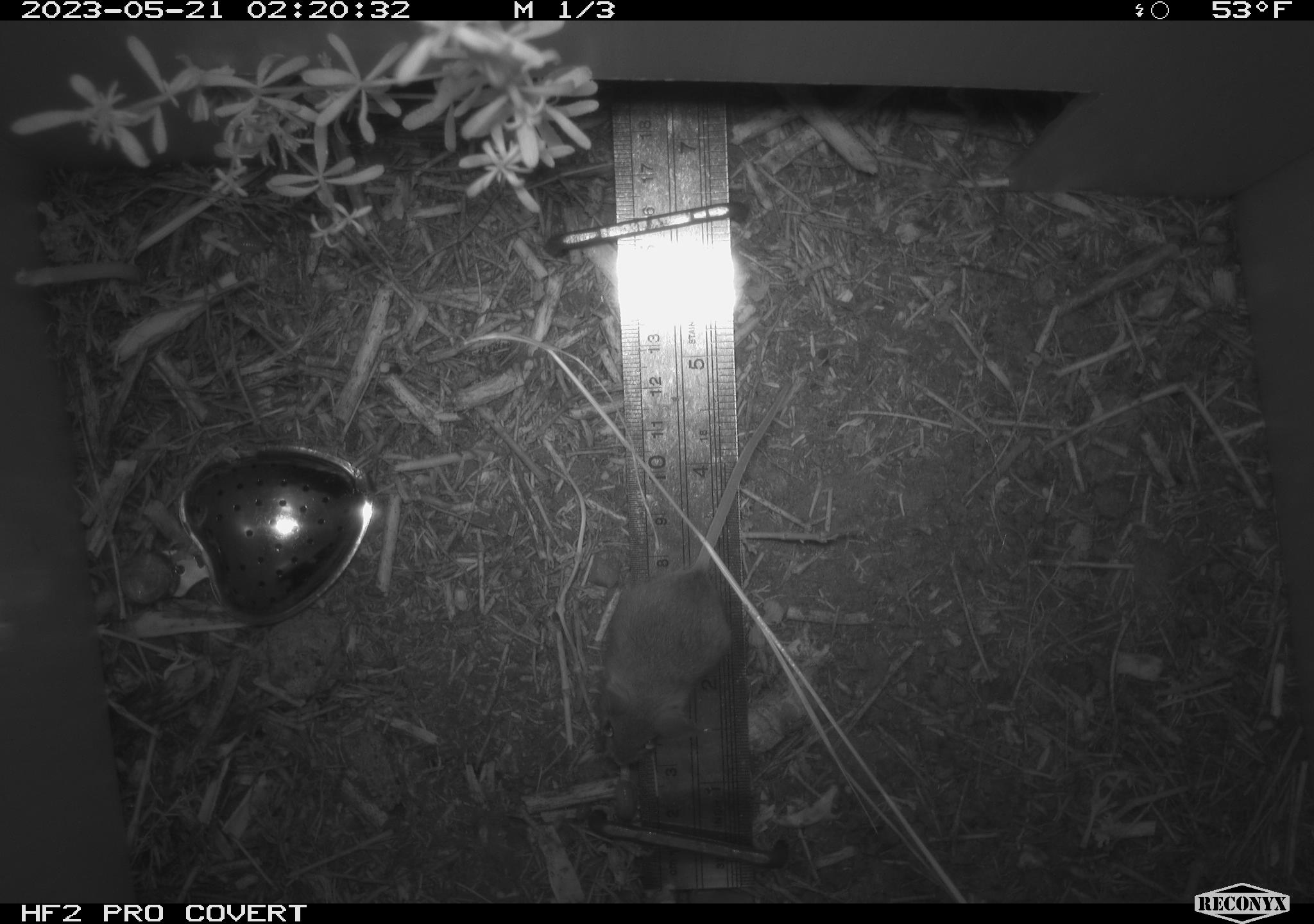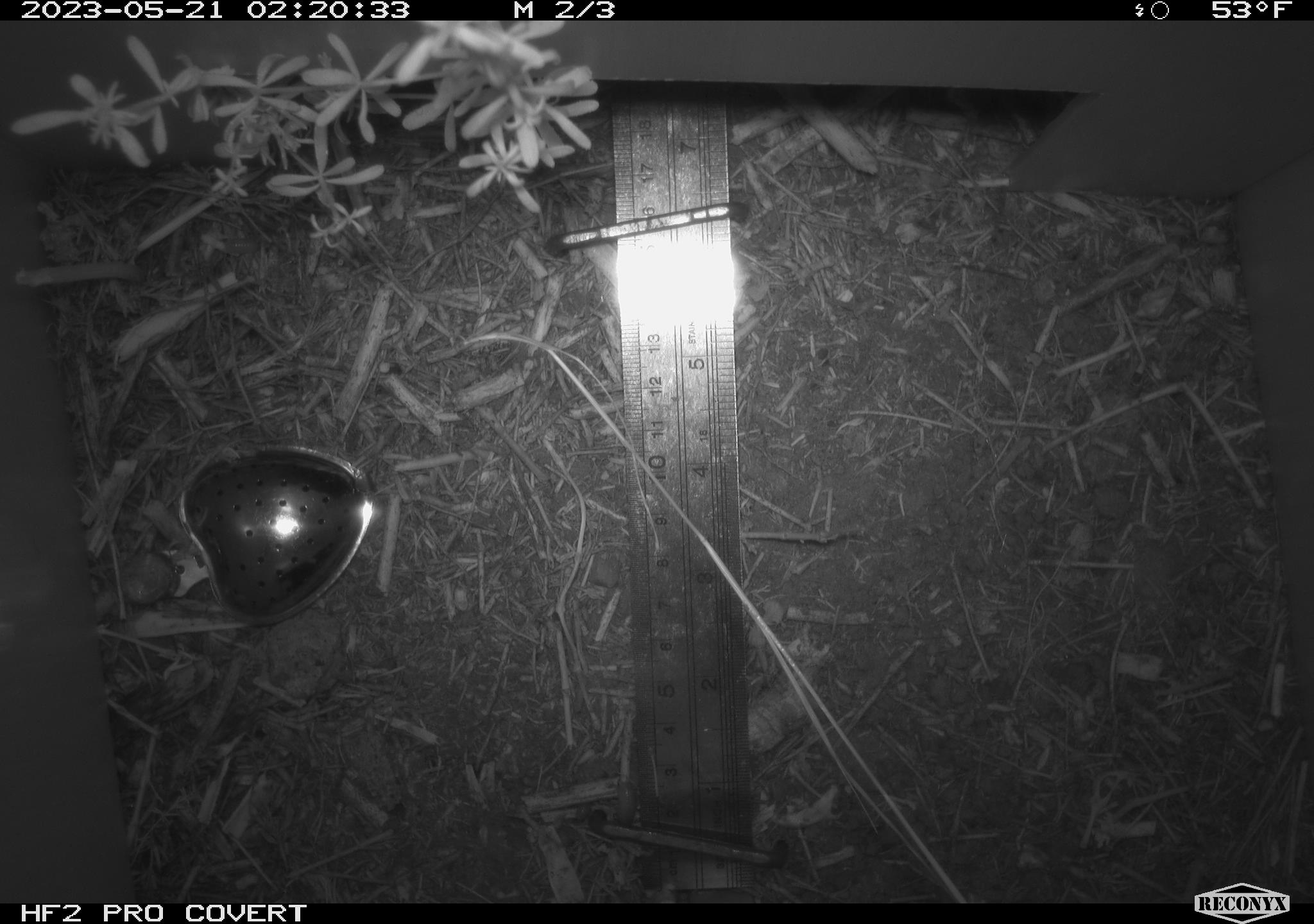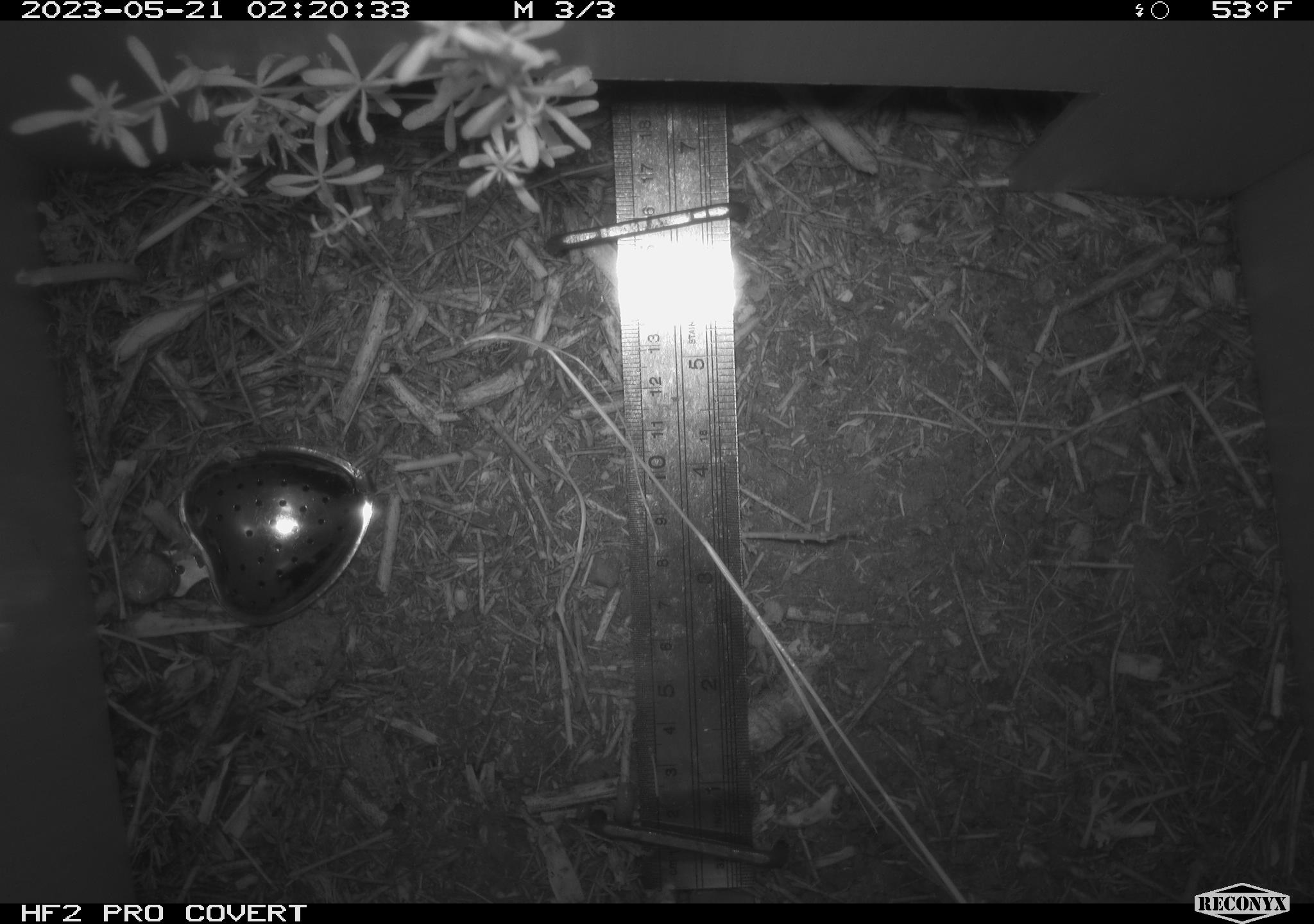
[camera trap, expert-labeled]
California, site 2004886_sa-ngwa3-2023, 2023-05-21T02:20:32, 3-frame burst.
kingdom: Animalia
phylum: Chordata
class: Mammalia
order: Rodentia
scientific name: Rodentia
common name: mouse species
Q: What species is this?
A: Mouse species (Rodentia).